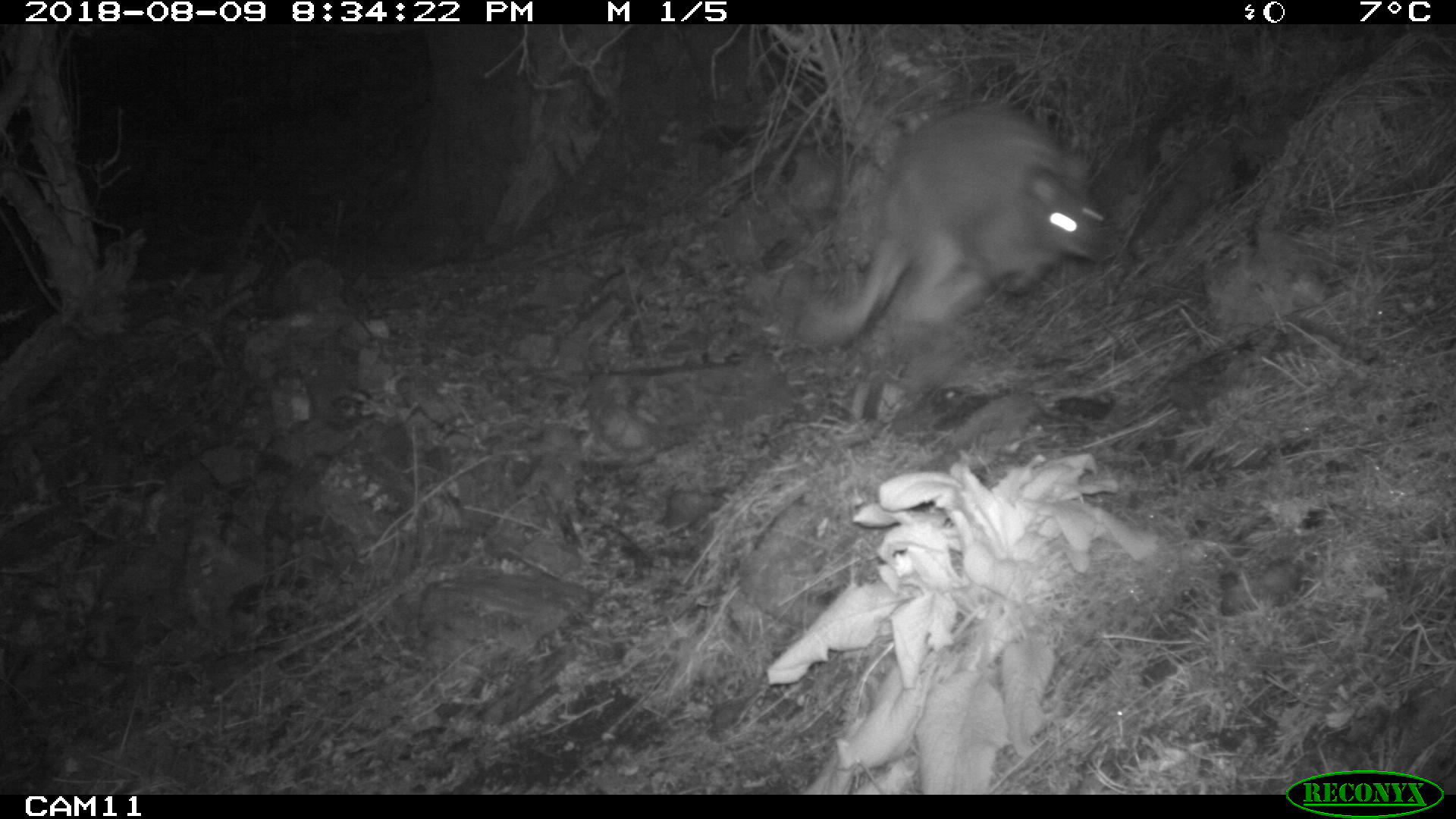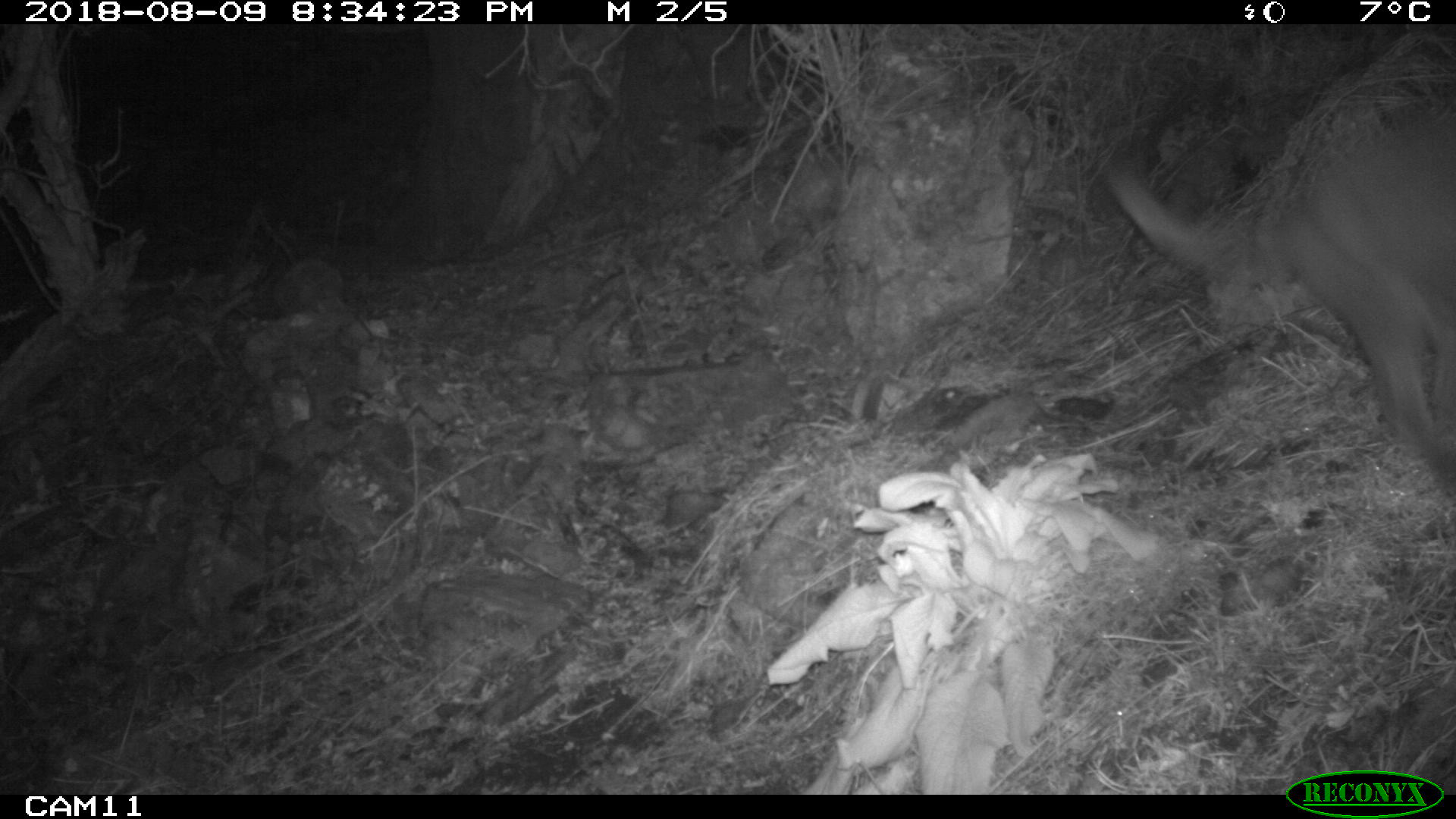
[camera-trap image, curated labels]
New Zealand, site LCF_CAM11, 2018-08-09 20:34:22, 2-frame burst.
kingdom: Animalia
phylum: Chordata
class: Mammalia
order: Diprotodontia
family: Macropodidae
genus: Notamacropus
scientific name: Notamacropus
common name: wallaby